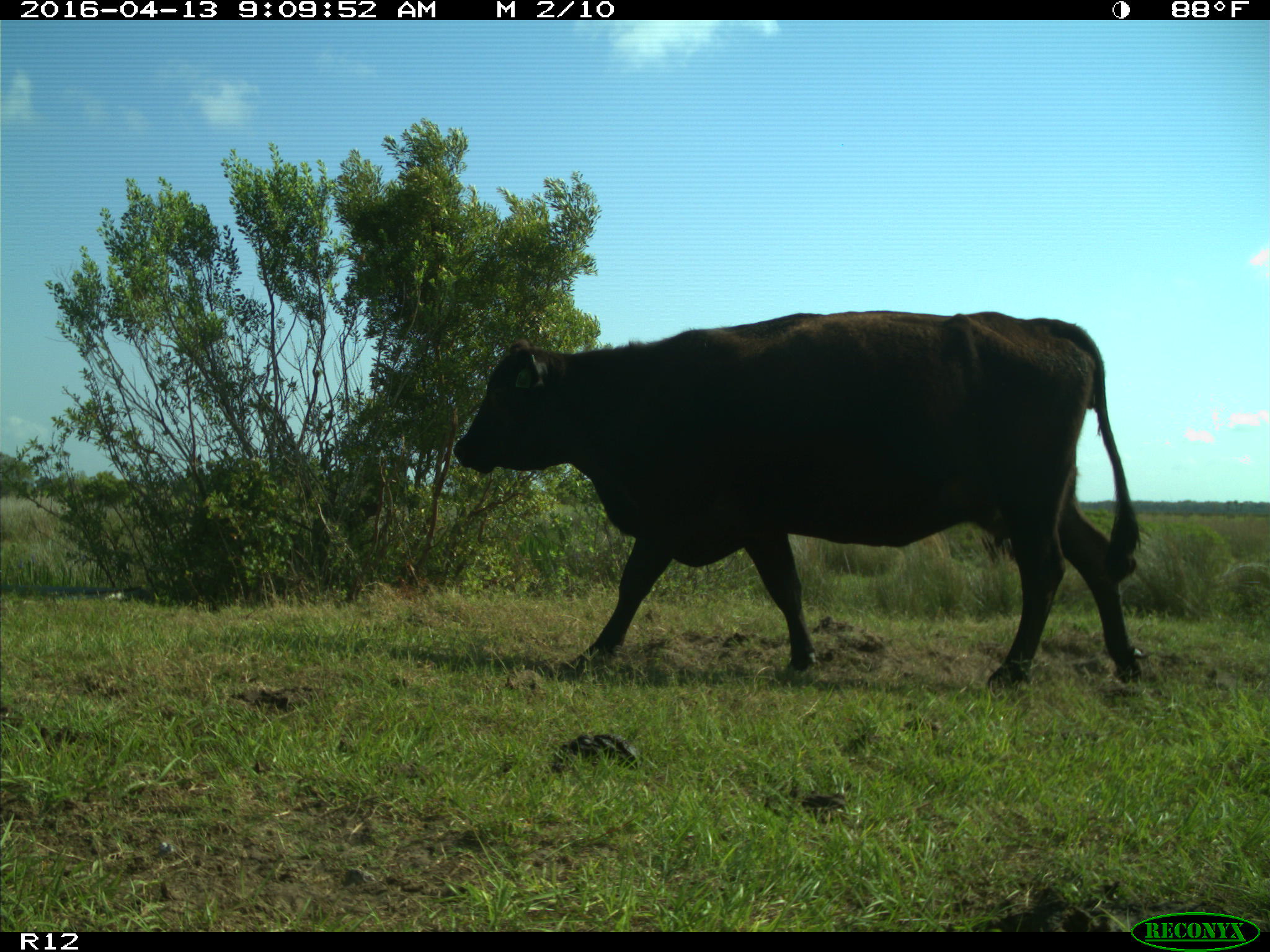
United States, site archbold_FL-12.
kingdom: Animalia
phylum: Chordata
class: Mammalia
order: Artiodactyla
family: Bovidae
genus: Bos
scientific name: Bos taurus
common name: domestic cow